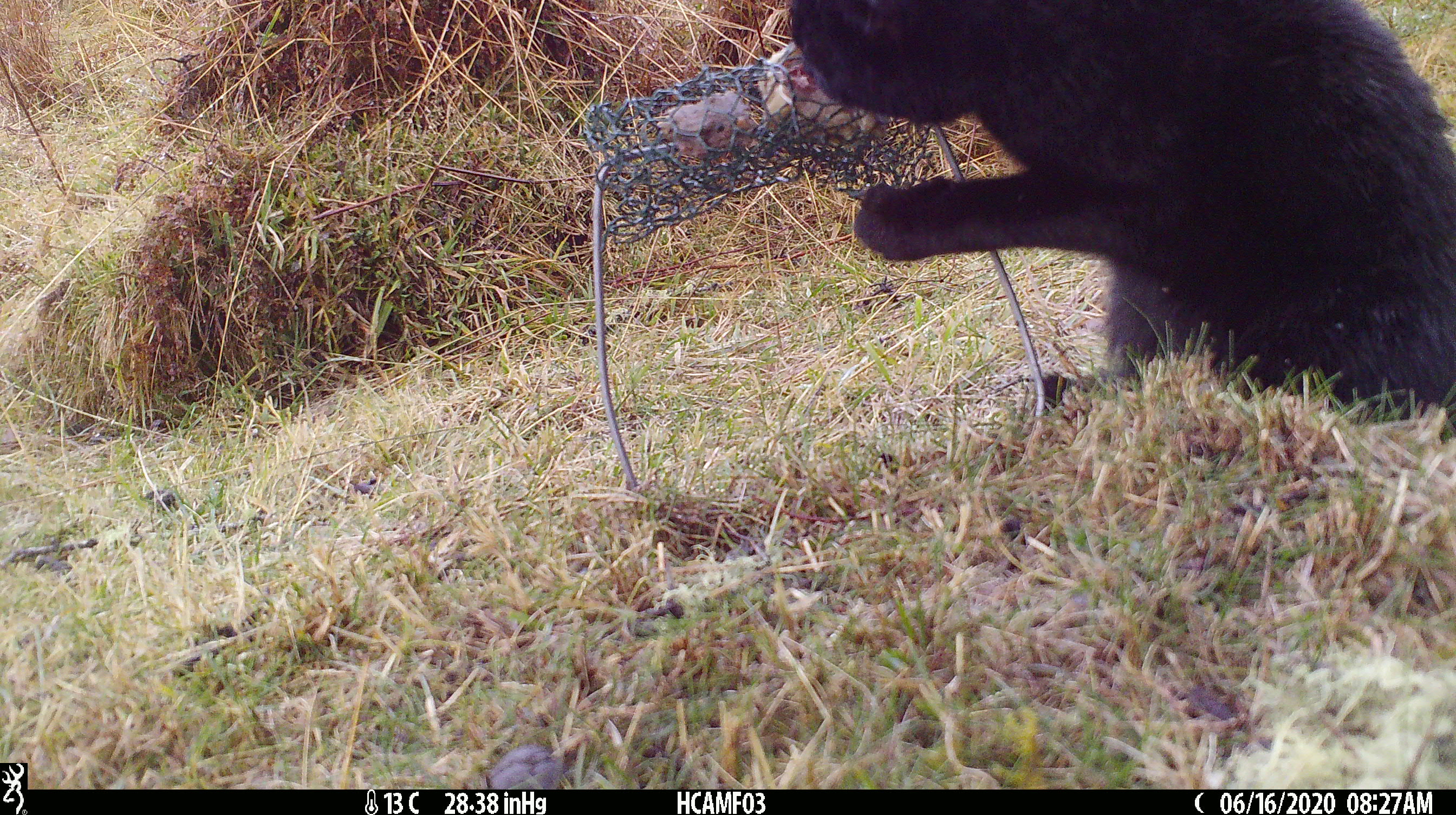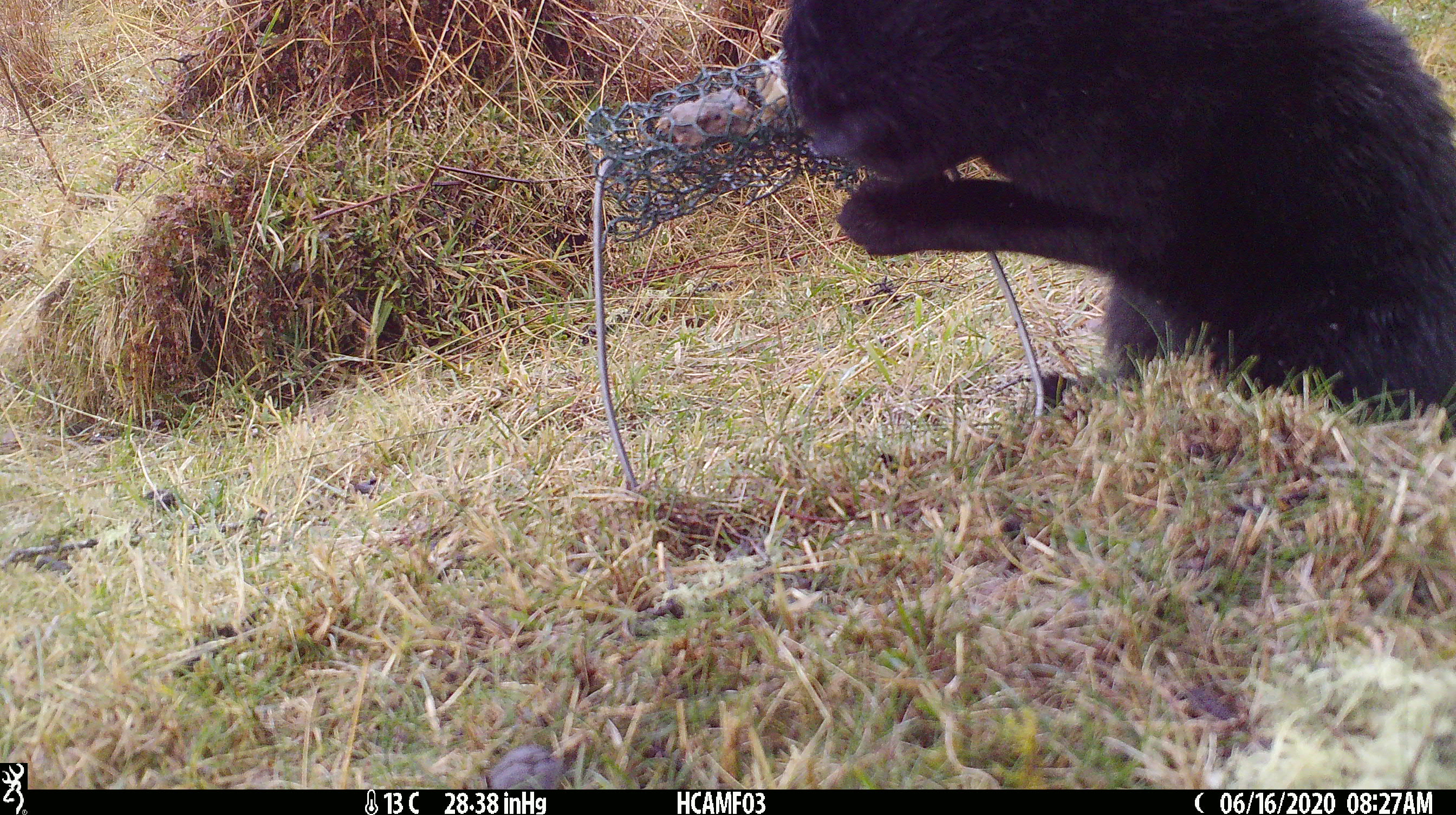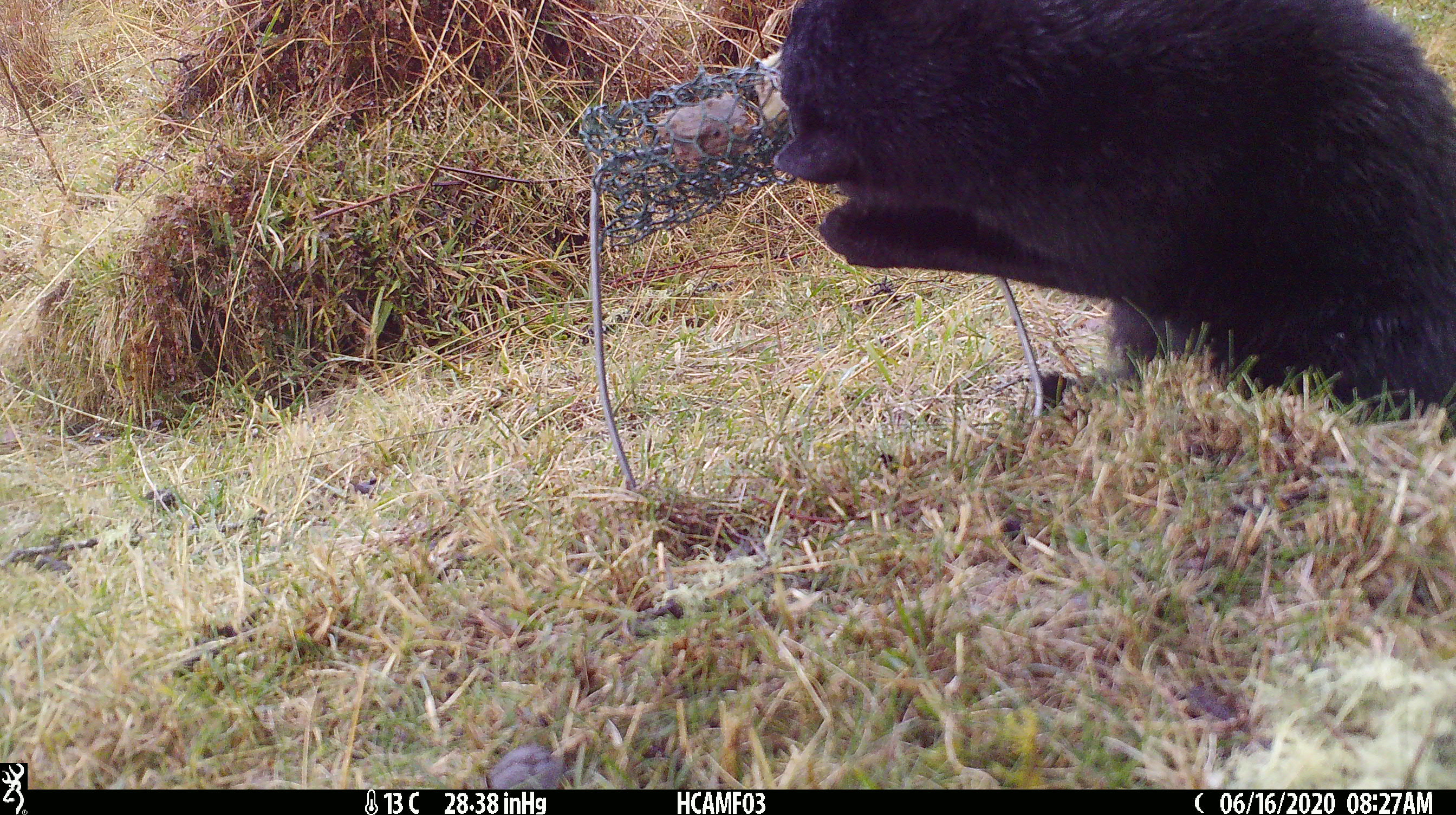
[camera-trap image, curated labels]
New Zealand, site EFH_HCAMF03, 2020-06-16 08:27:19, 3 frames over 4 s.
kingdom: Animalia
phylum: Chordata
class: Mammalia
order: Carnivora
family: Felidae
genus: Felis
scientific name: Felis catus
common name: domestic cat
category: cat